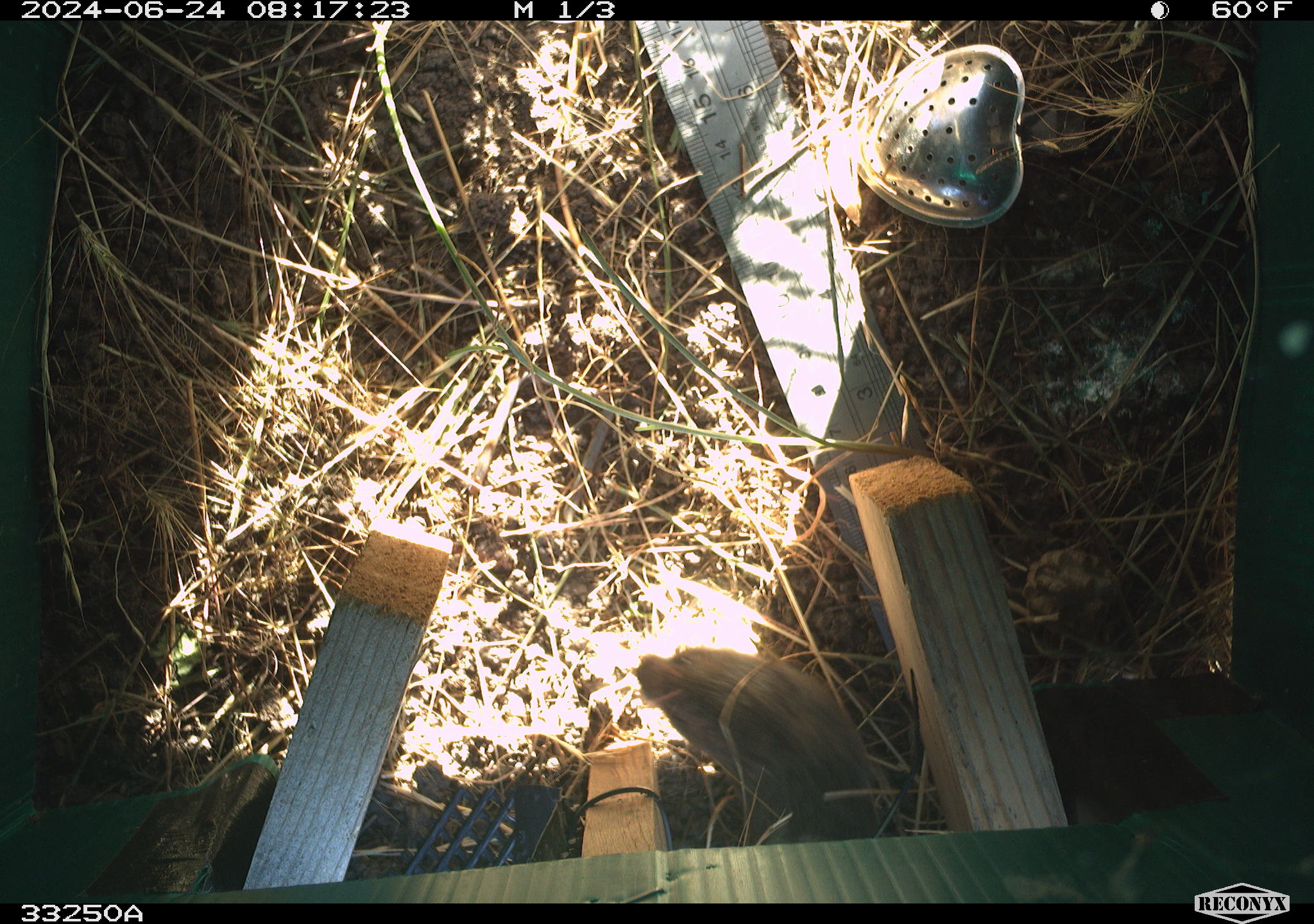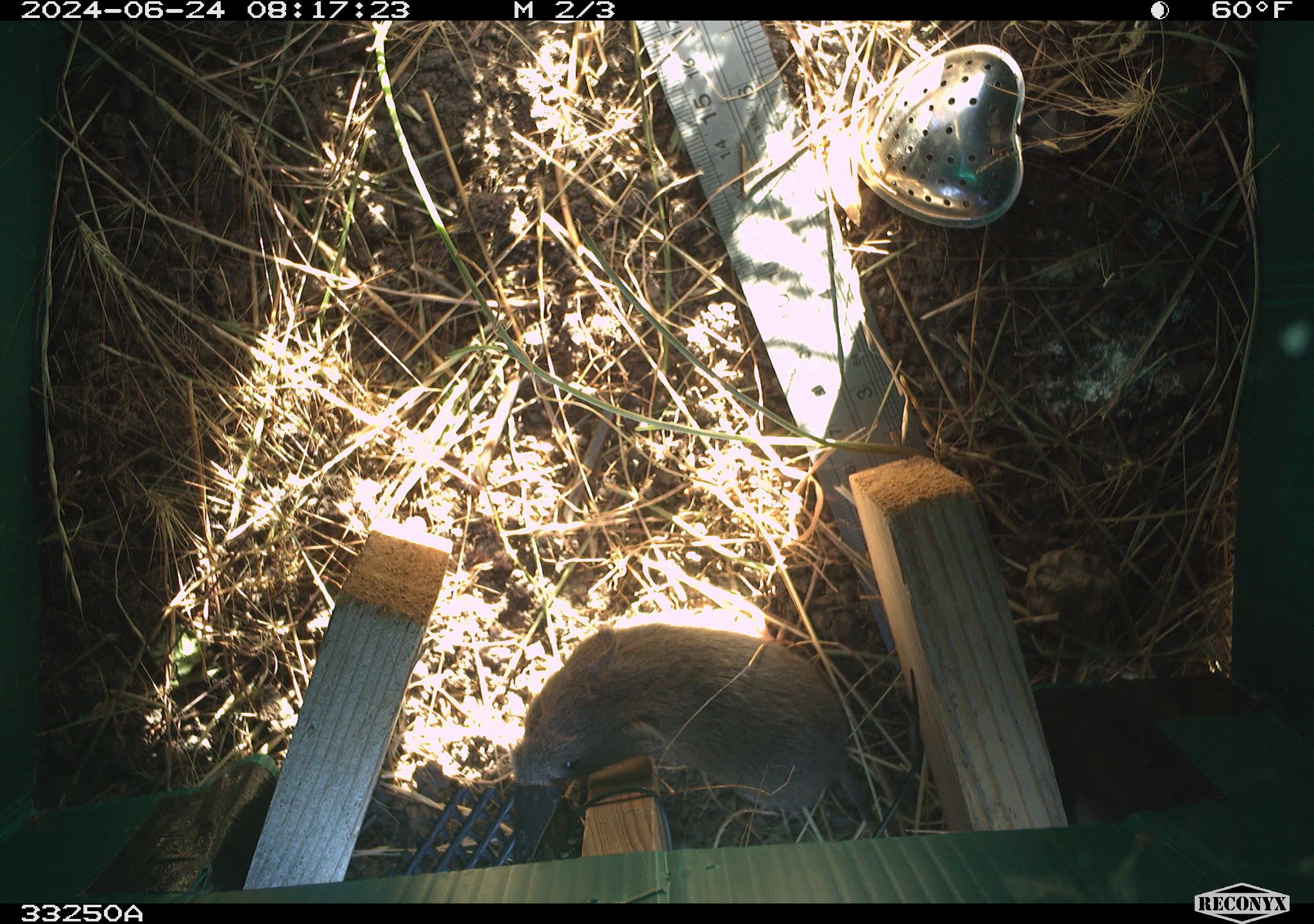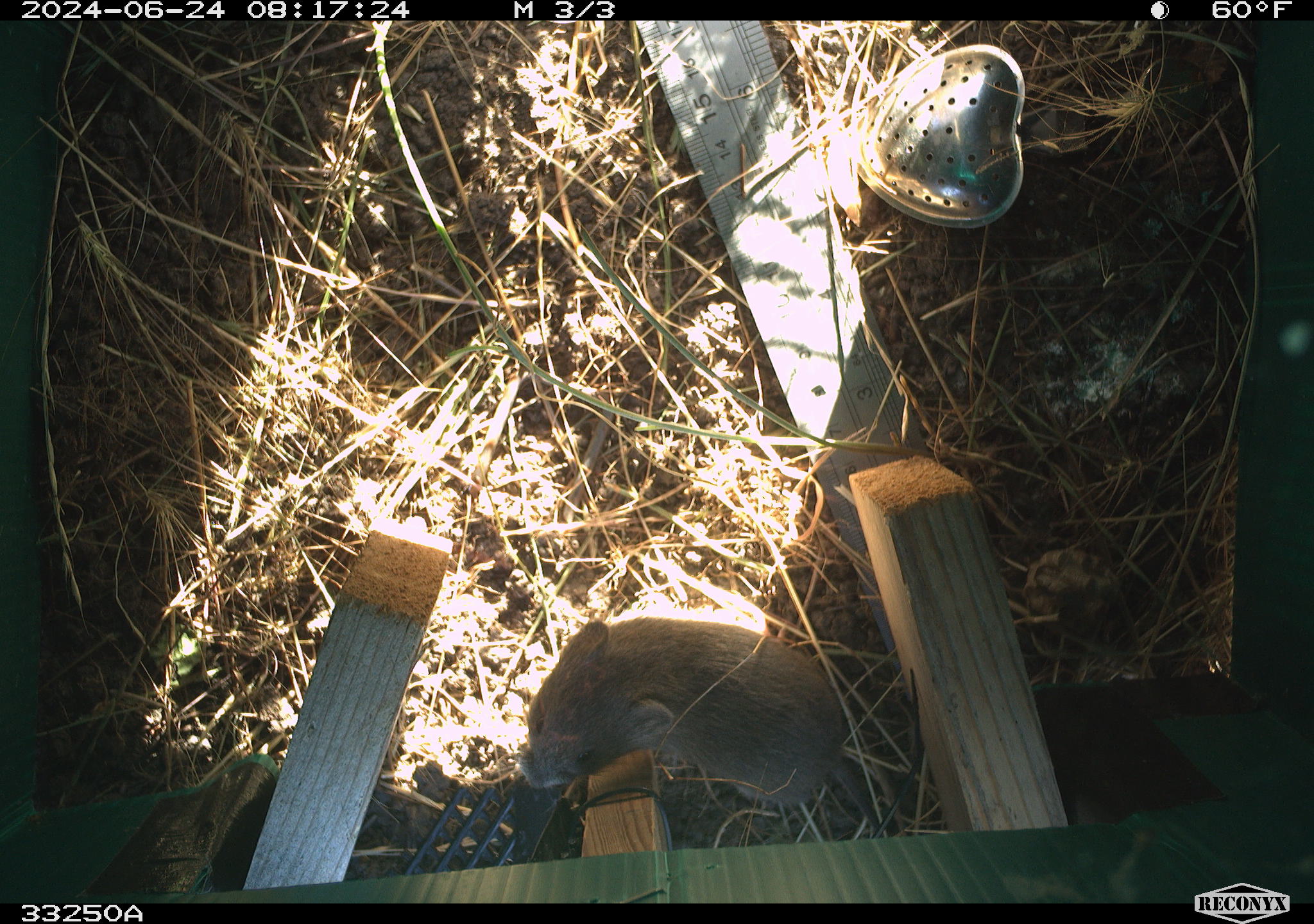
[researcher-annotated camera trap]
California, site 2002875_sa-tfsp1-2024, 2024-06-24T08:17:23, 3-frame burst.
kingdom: Animalia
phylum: Chordata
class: Mammalia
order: Rodentia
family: Cricetidae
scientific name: Arvicolinae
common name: voles, lemmings, and muskrats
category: arvicolinae subfamily